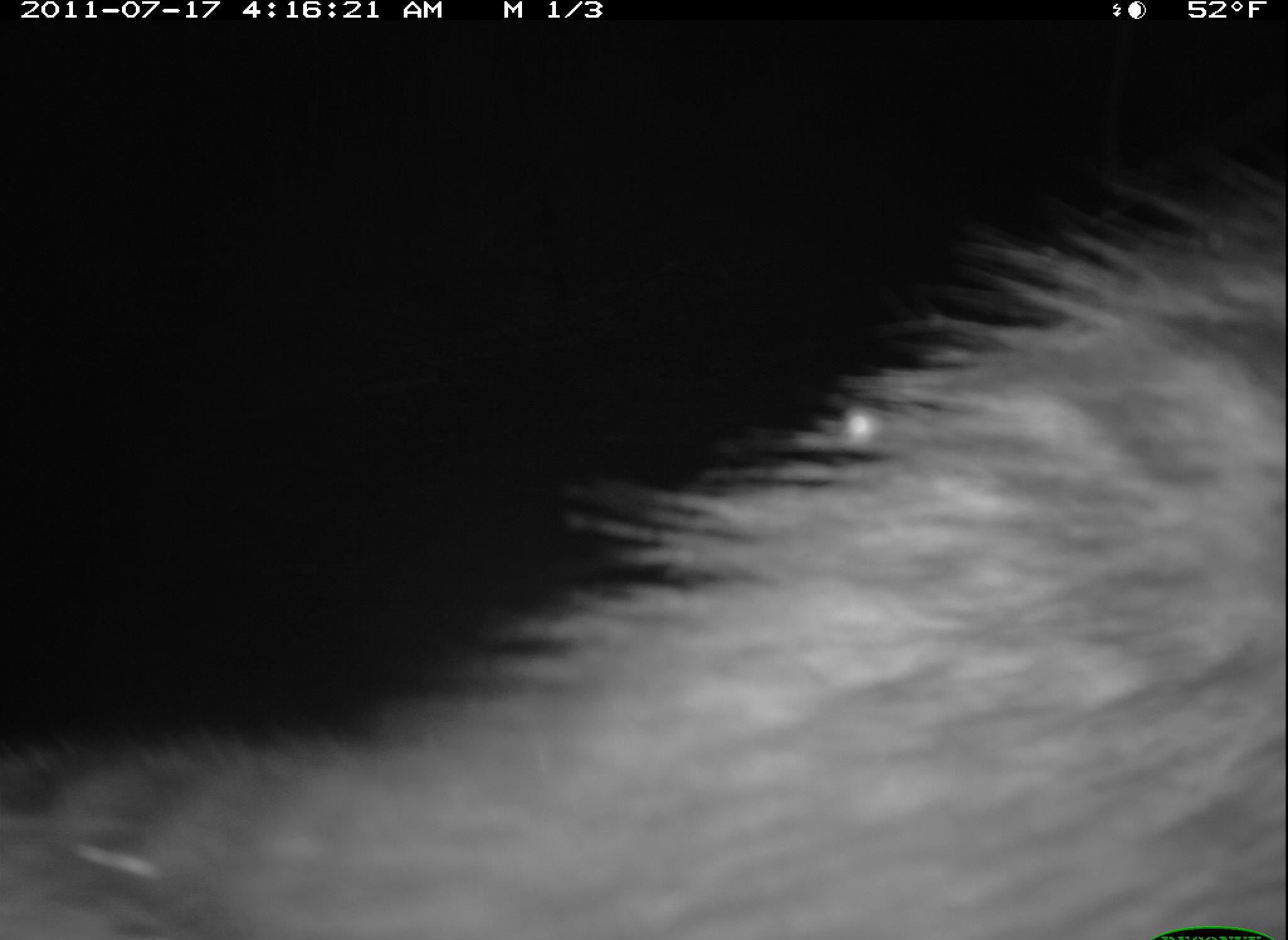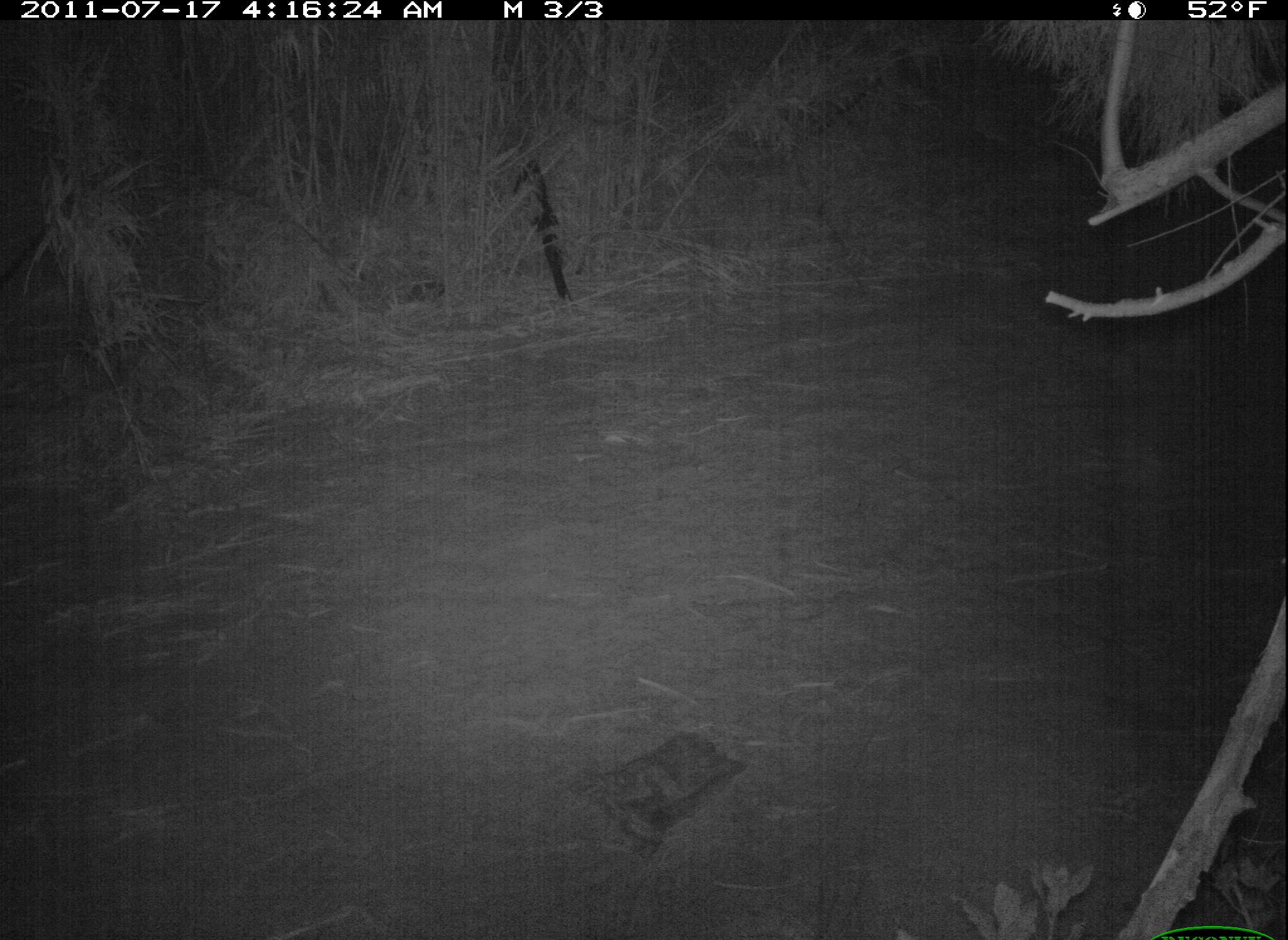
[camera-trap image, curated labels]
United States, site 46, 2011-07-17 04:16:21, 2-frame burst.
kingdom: Animalia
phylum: Chordata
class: Mammalia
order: Carnivora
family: Procyonidae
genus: Procyon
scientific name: Procyon lotor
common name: raccoon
Raccoon (Procyon lotor).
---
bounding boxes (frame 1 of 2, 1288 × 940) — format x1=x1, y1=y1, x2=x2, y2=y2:
raccoon: x1=3, y1=159, x2=1283, y2=936